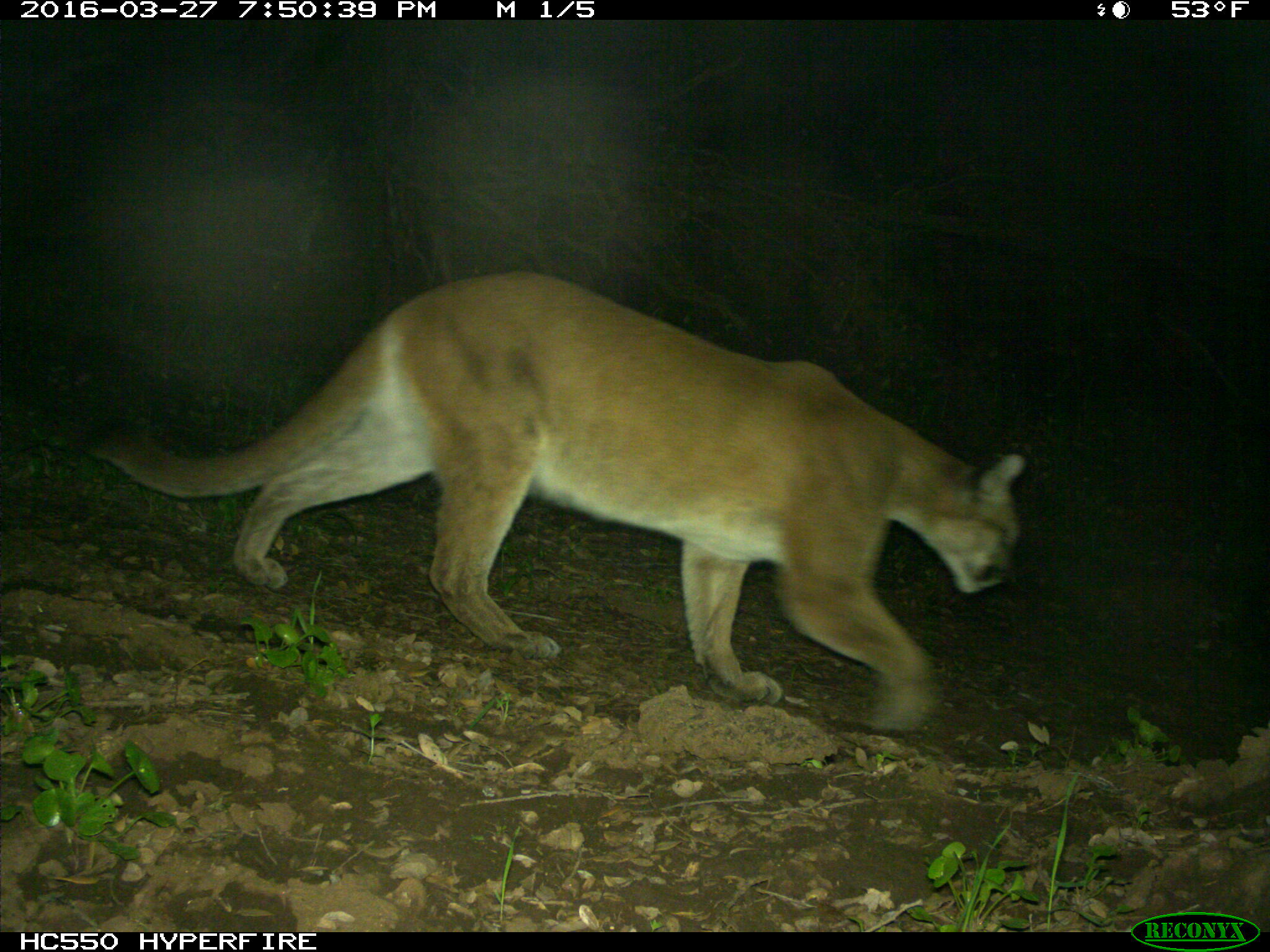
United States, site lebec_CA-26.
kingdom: Animalia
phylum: Chordata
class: Mammalia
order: Carnivora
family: Felidae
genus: Puma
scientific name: Puma concolor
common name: mountain lion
Puma concolor (mountain lion).